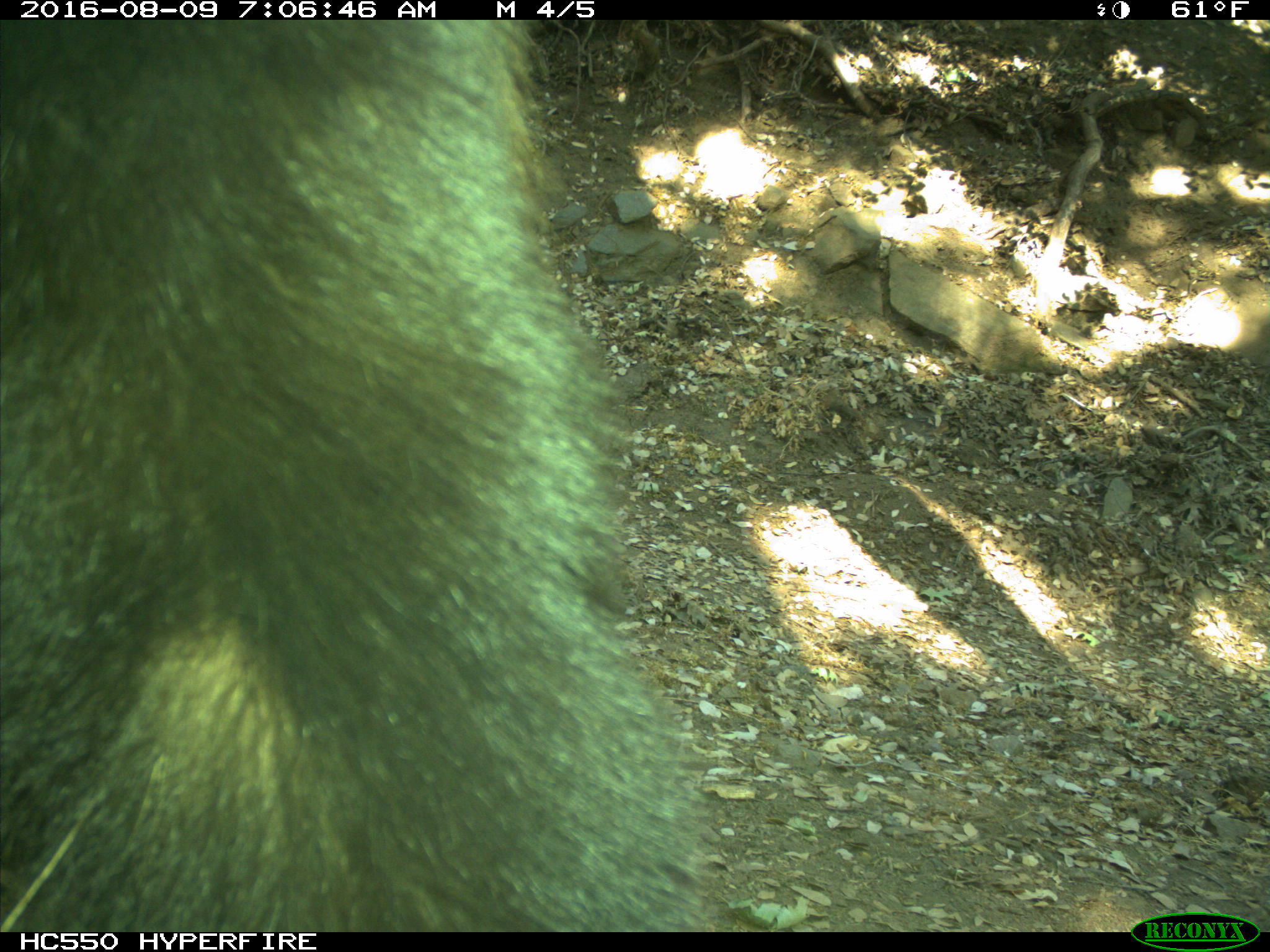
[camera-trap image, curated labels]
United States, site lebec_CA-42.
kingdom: Animalia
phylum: Chordata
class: Mammalia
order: Carnivora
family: Ursidae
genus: Ursus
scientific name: Ursus americanus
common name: american black bear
Ursus americanus (american black bear).